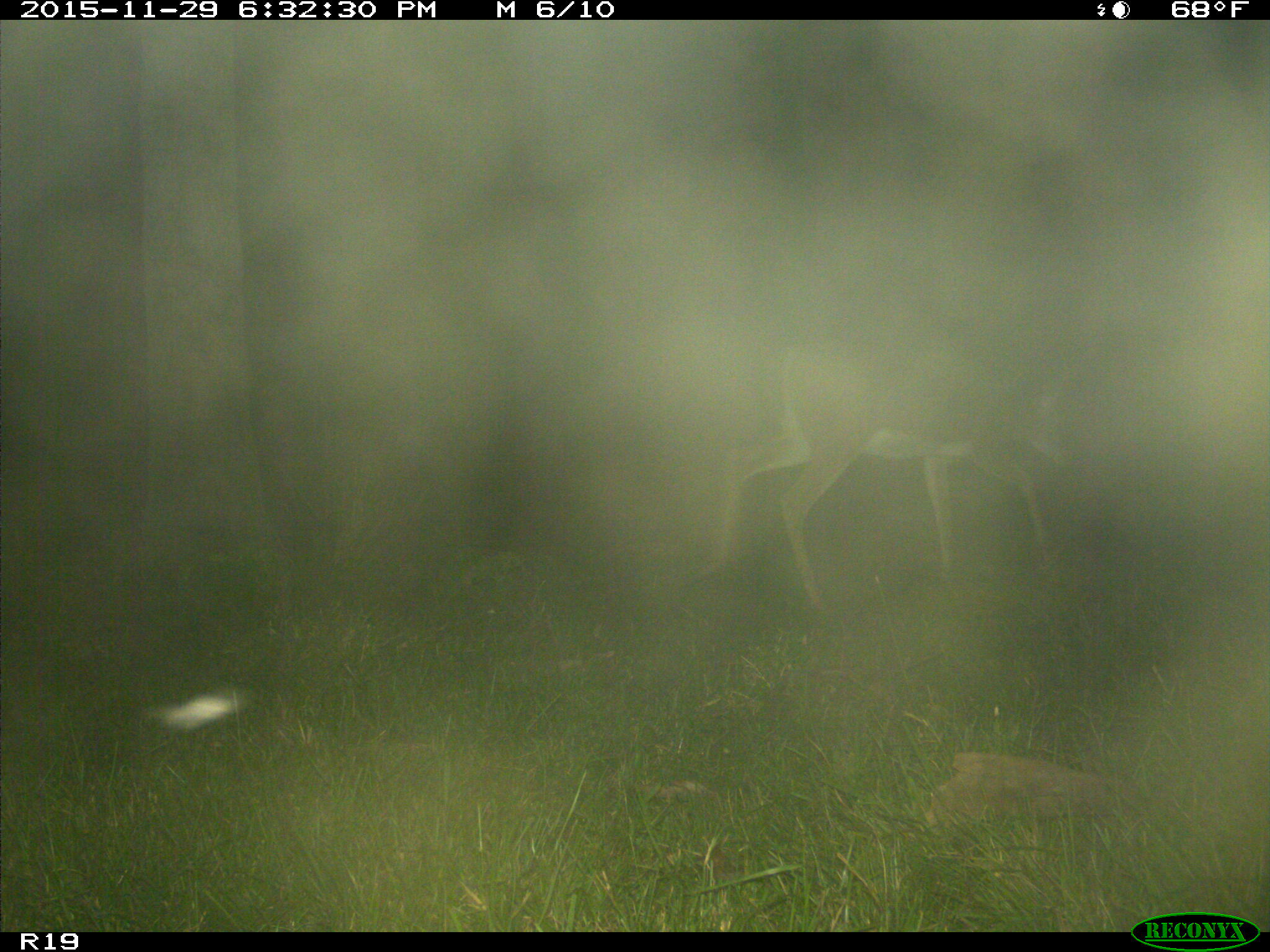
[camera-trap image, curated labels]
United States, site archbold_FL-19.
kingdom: Animalia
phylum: Chordata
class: Mammalia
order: Artiodactyla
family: Cervidae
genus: Odocoileus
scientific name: Odocoileus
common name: deer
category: unidentified deer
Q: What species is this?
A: Unidentified deer (deer) (Odocoileus).